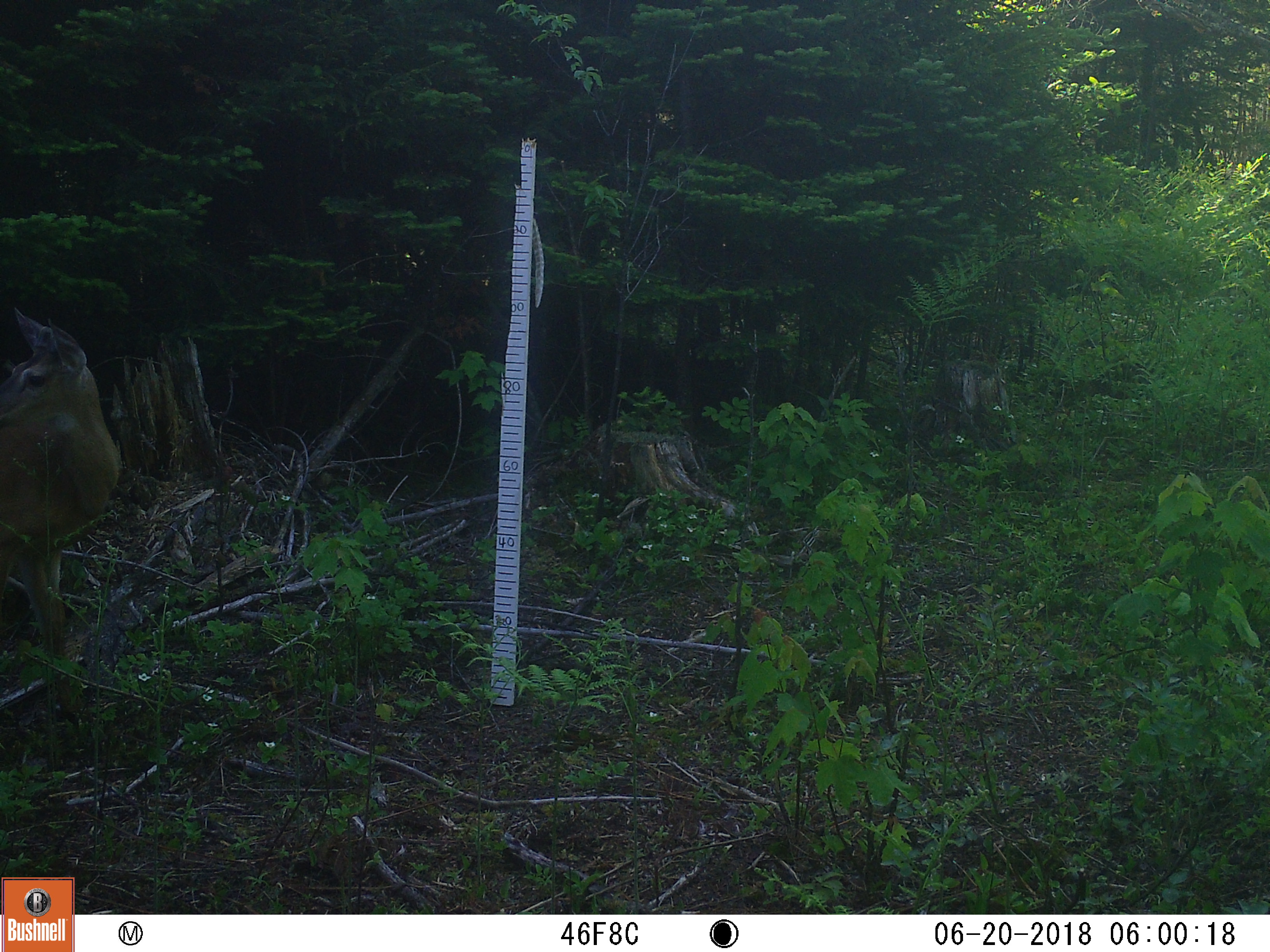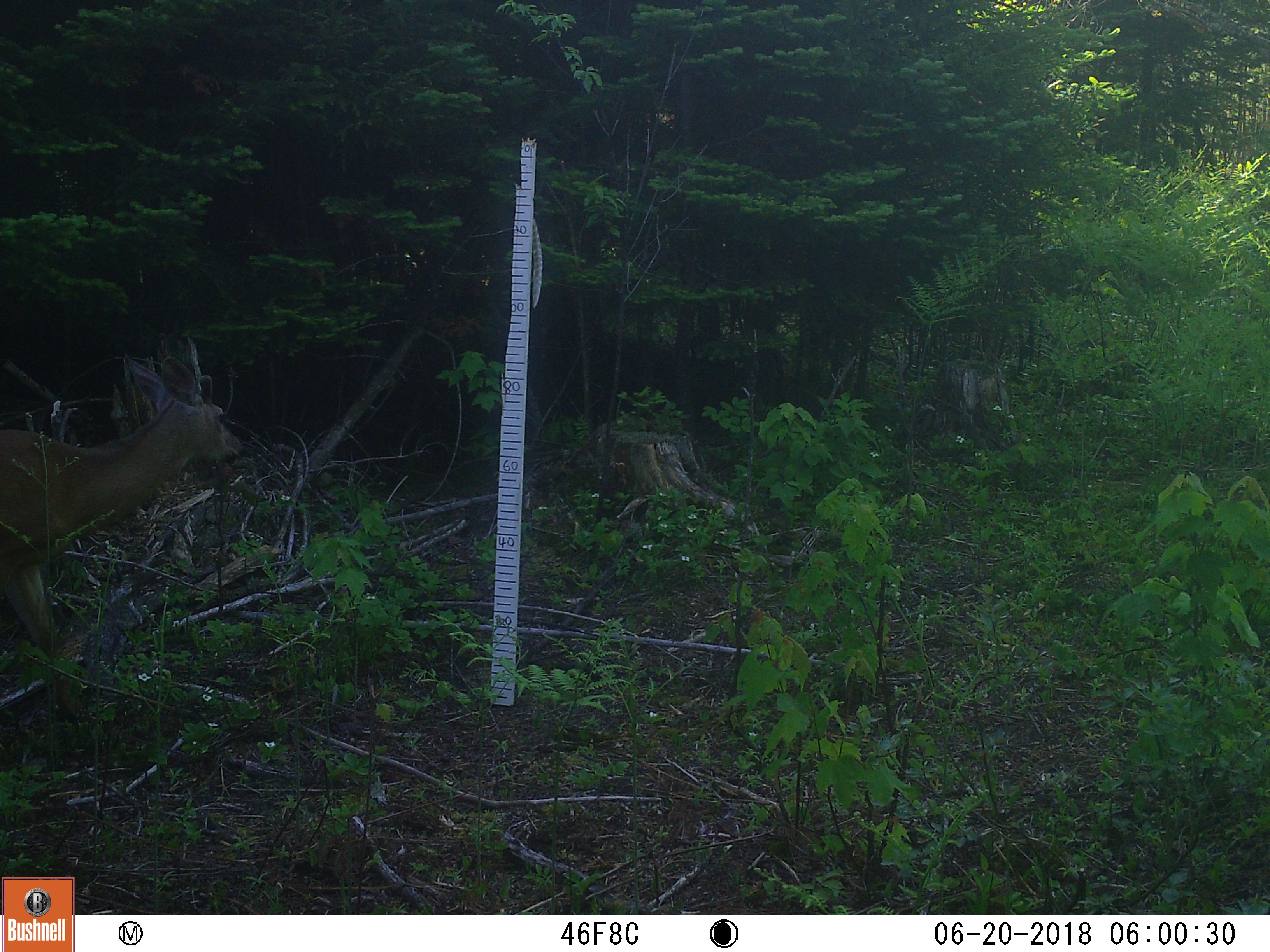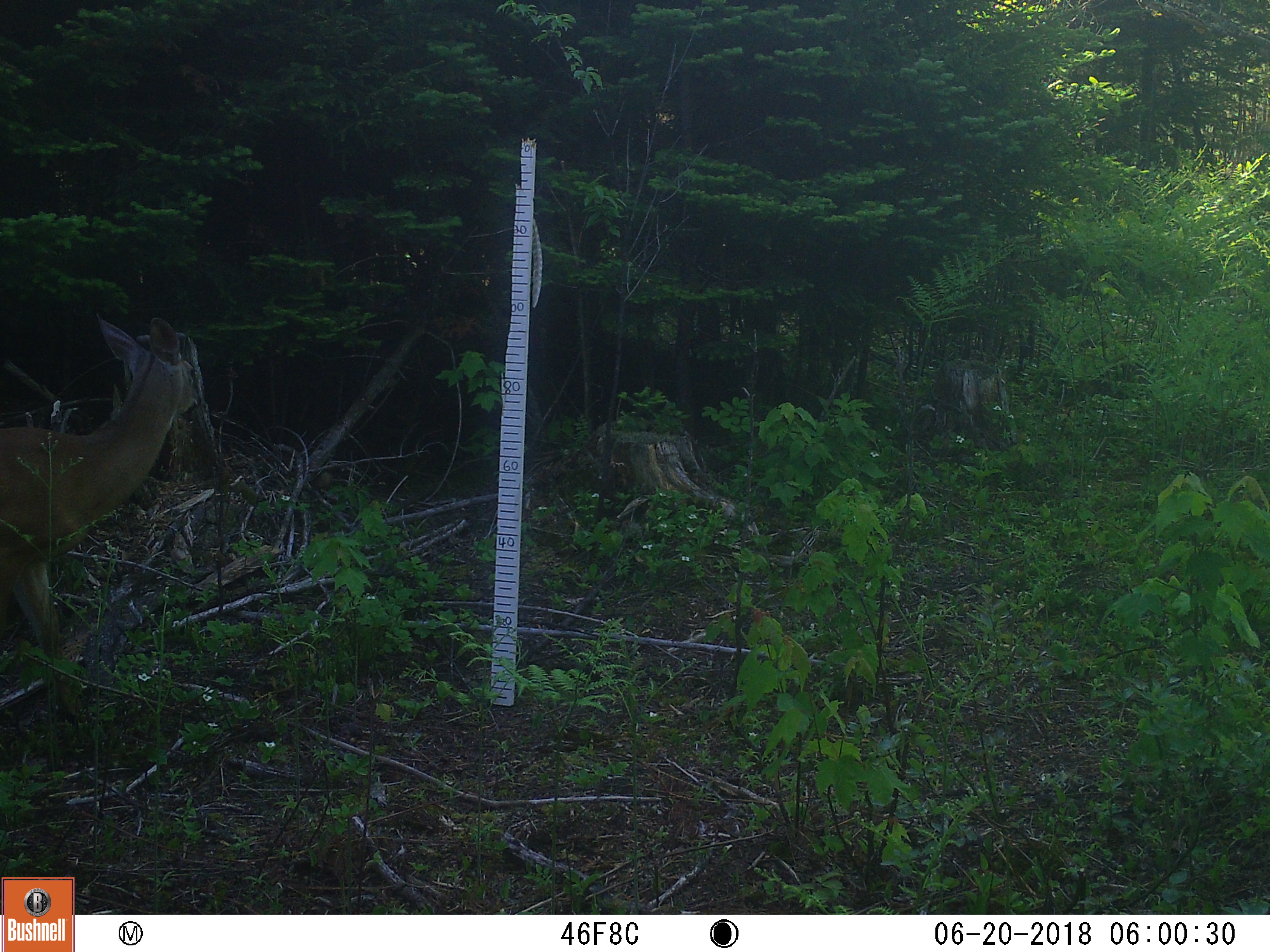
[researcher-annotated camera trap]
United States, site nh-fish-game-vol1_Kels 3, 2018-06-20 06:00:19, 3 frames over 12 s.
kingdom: Animalia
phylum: Chordata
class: Mammalia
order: Artiodactyla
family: Cervidae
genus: Odocoileus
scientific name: Odocoileus virginianus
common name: white-tailed deer